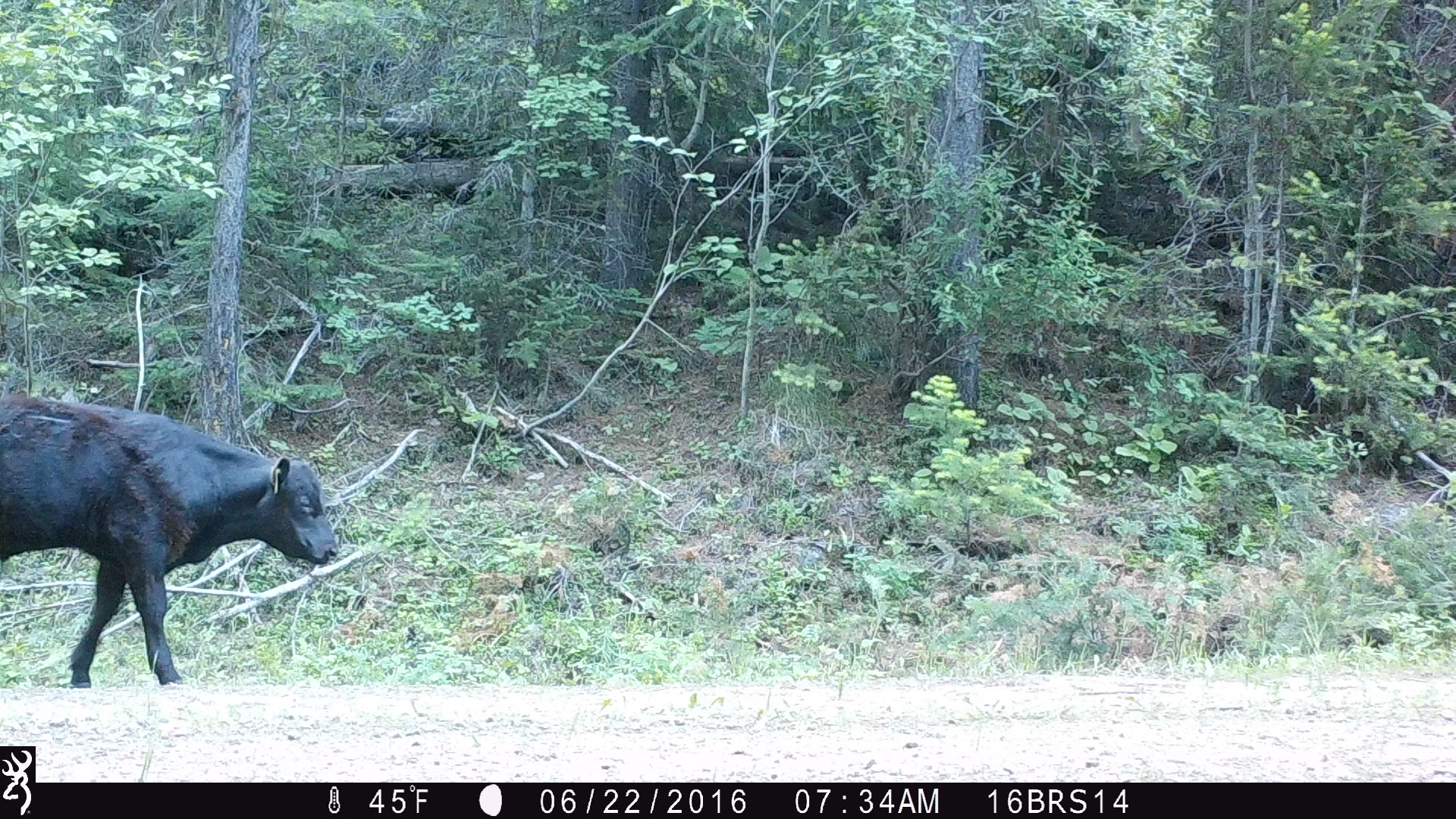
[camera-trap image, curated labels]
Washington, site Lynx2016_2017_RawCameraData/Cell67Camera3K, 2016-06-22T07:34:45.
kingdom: Animalia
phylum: Chordata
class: Mammalia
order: Artiodactyla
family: Bovidae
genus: Bos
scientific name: Bos taurus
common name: domestic cattle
Domestic cattle (Bos taurus). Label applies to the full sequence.